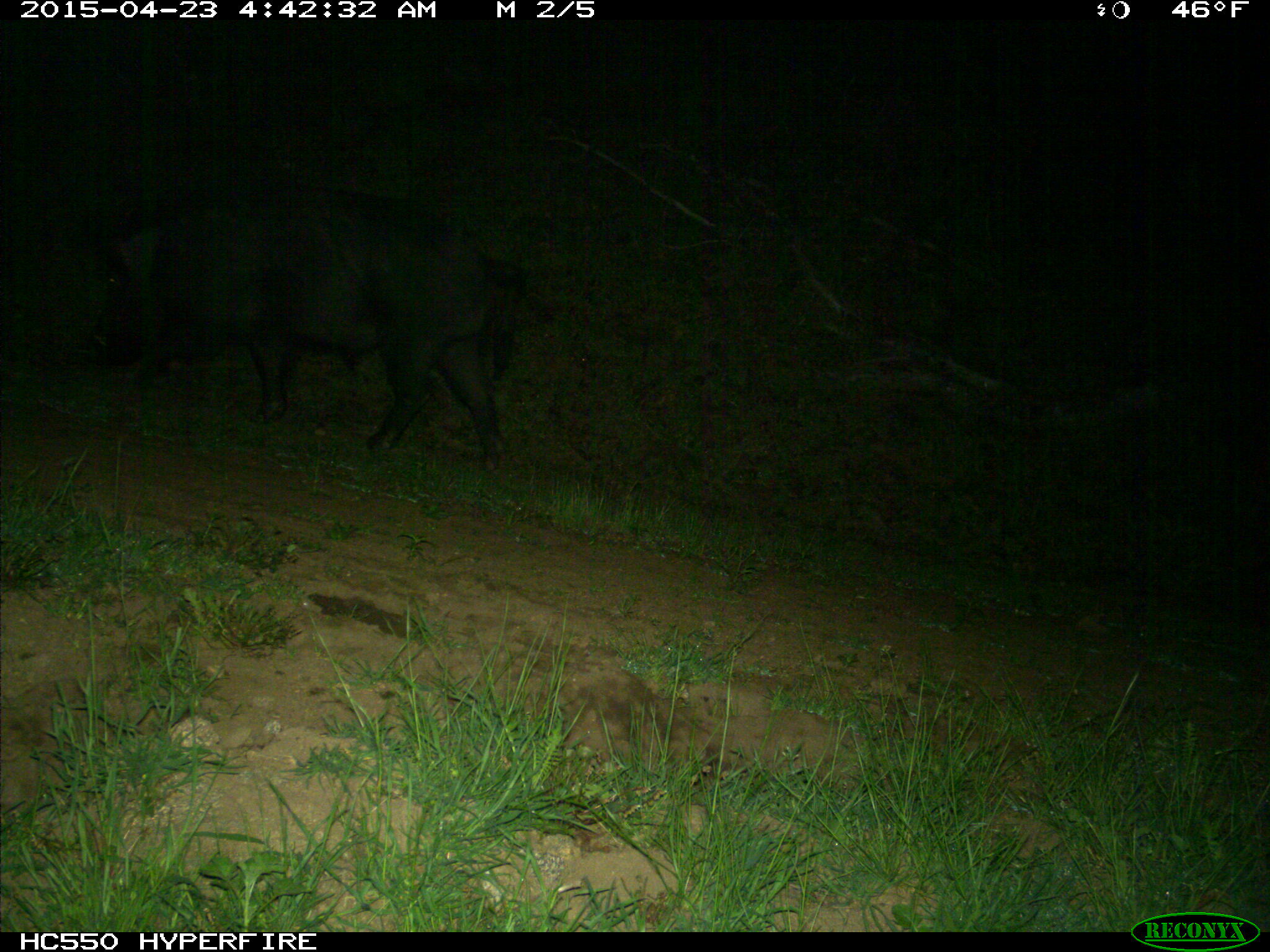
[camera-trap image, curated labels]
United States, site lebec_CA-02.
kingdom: Animalia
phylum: Chordata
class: Mammalia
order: Artiodactyla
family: Suidae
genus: Sus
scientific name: Sus scrofa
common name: wild boar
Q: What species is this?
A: Sus scrofa (wild boar).